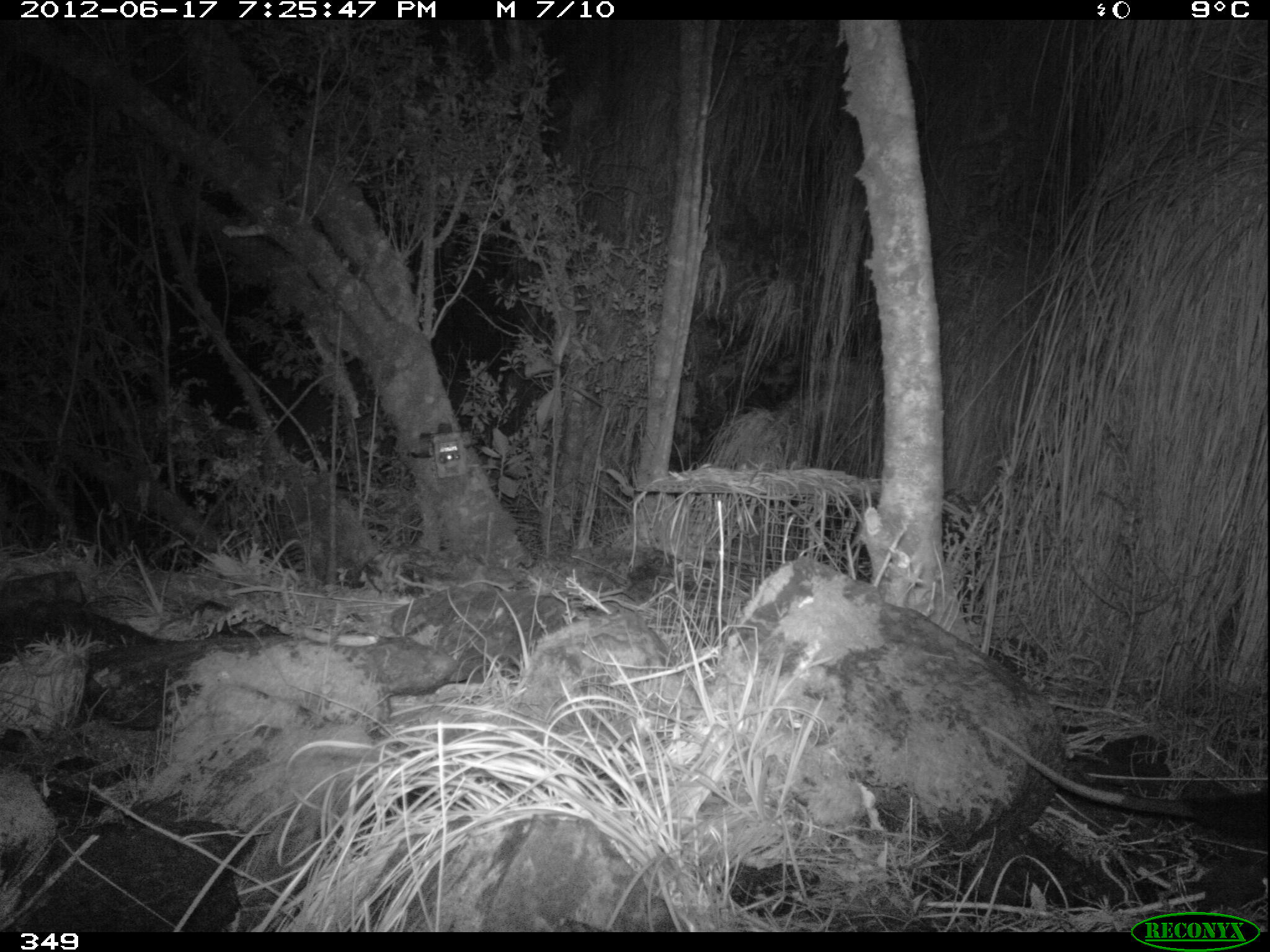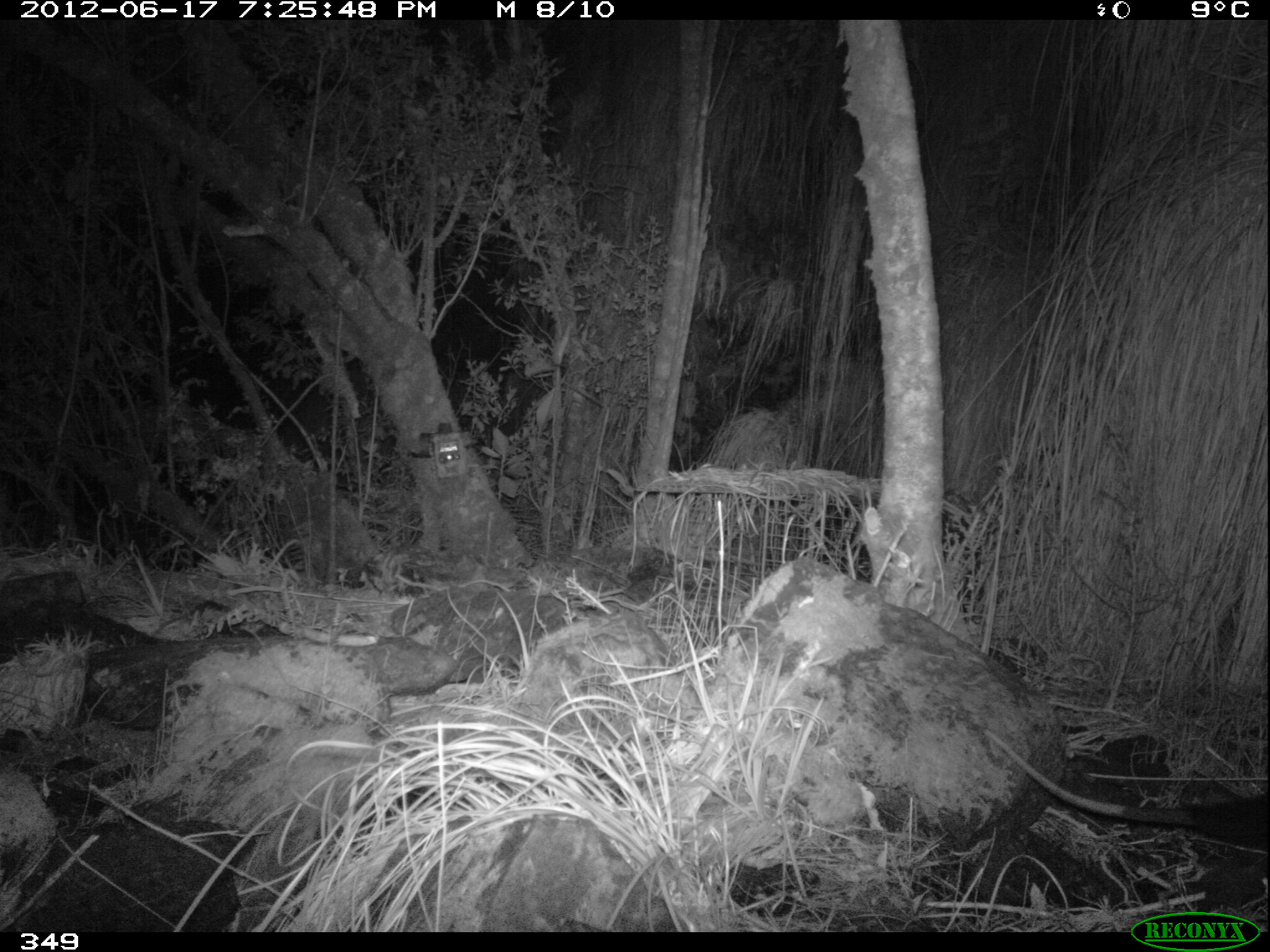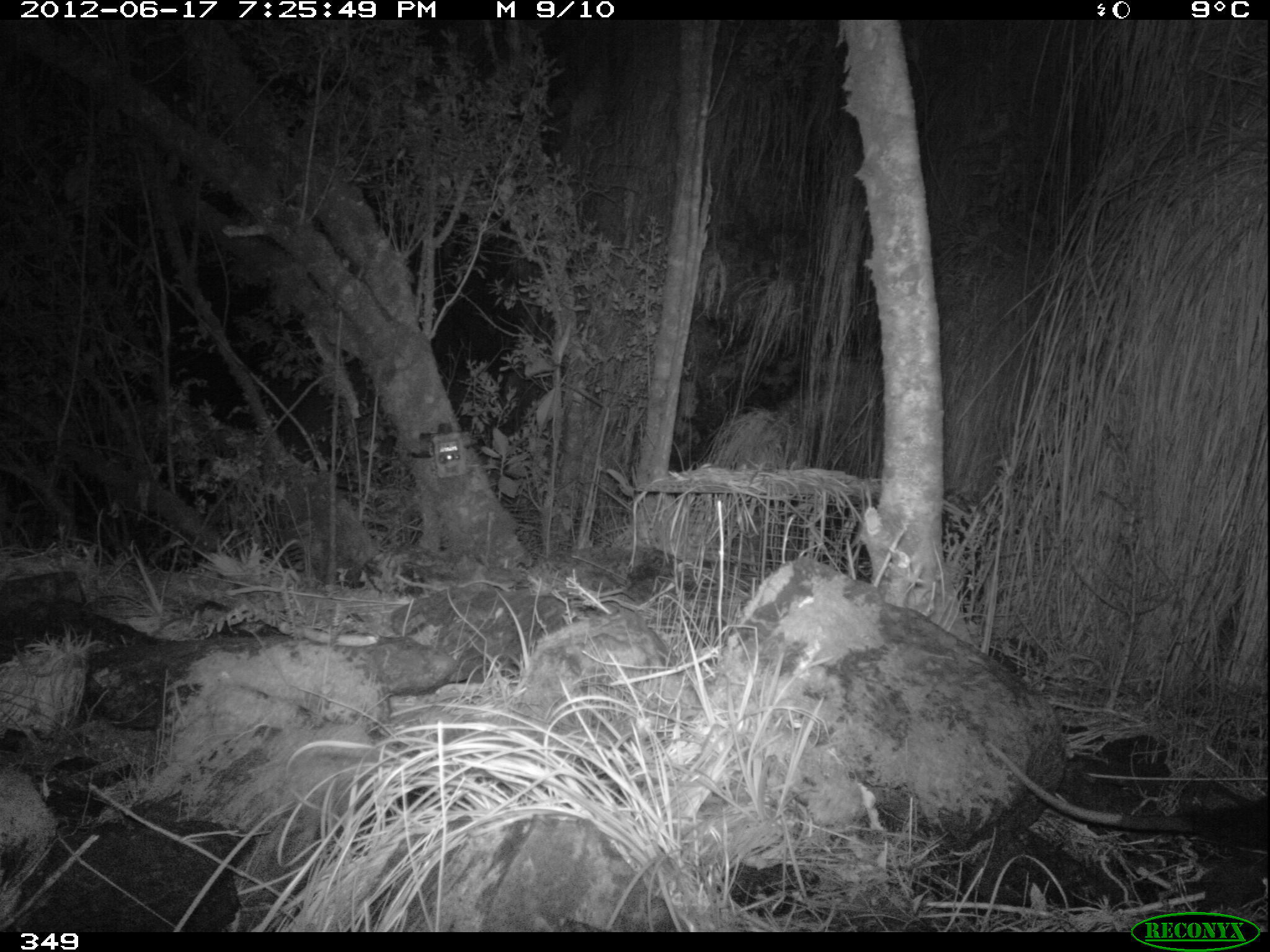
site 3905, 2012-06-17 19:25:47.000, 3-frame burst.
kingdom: Animalia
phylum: Chordata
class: Mammalia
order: Didelphimorphia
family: Didelphidae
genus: Didelphis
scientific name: Didelphis pernigra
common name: andean white-eared opossum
Didelphis pernigra (andean white-eared opossum).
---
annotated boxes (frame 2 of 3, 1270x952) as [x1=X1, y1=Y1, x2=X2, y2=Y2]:
didelphis pernigra: [x1=978, y1=725, x2=1270, y2=856]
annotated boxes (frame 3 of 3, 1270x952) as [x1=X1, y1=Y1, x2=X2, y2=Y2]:
didelphis pernigra: [x1=980, y1=738, x2=1270, y2=865]